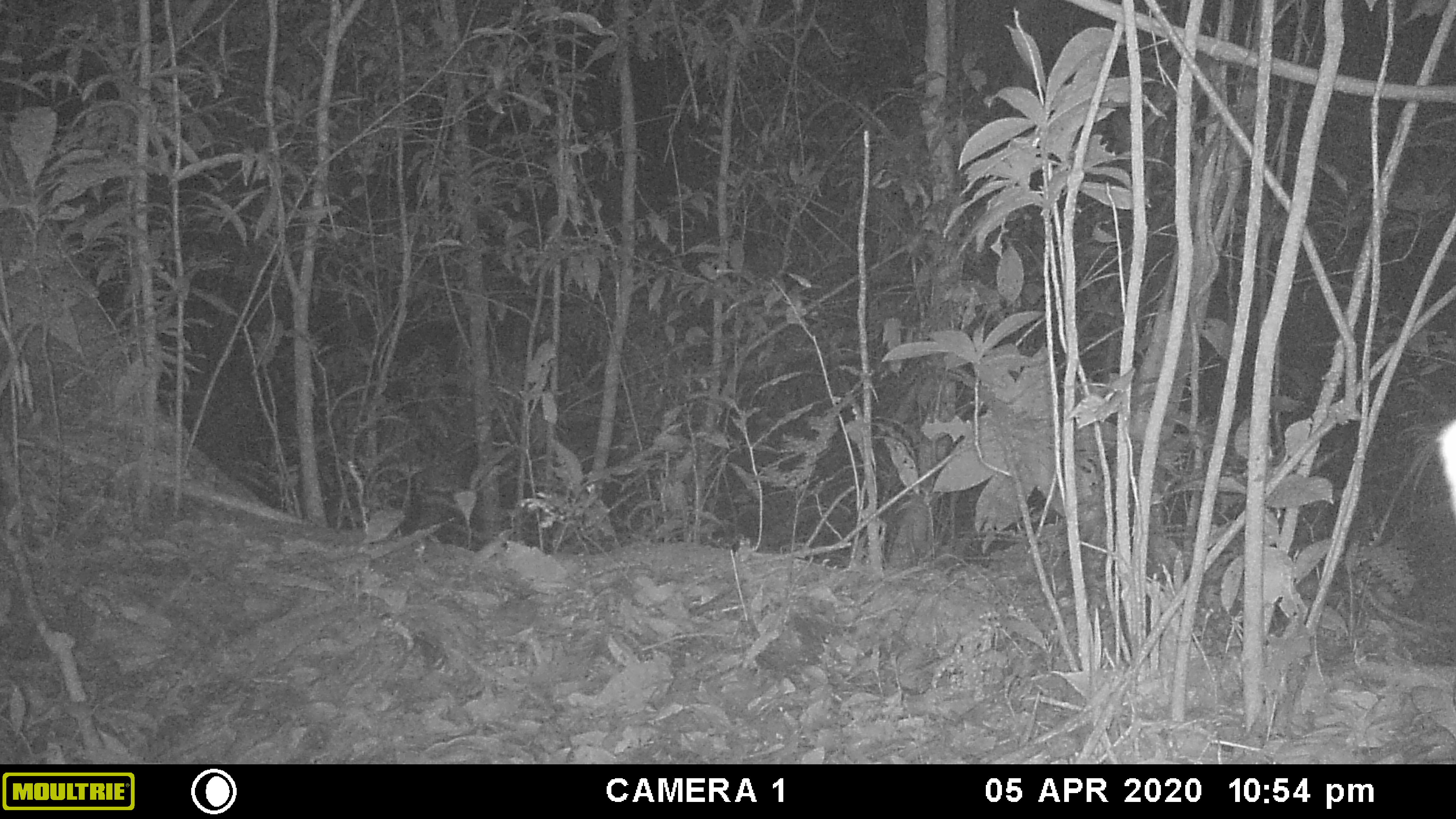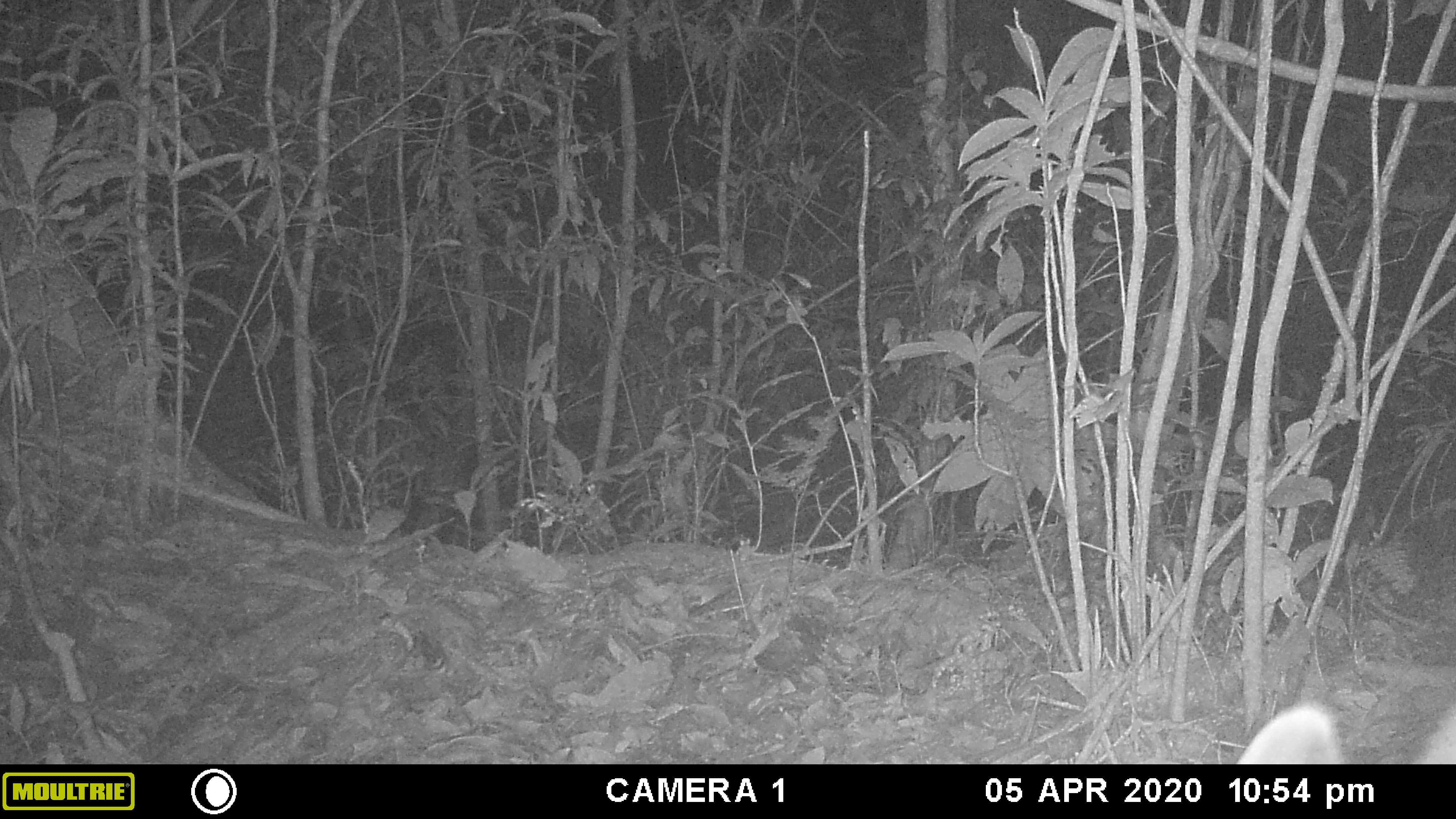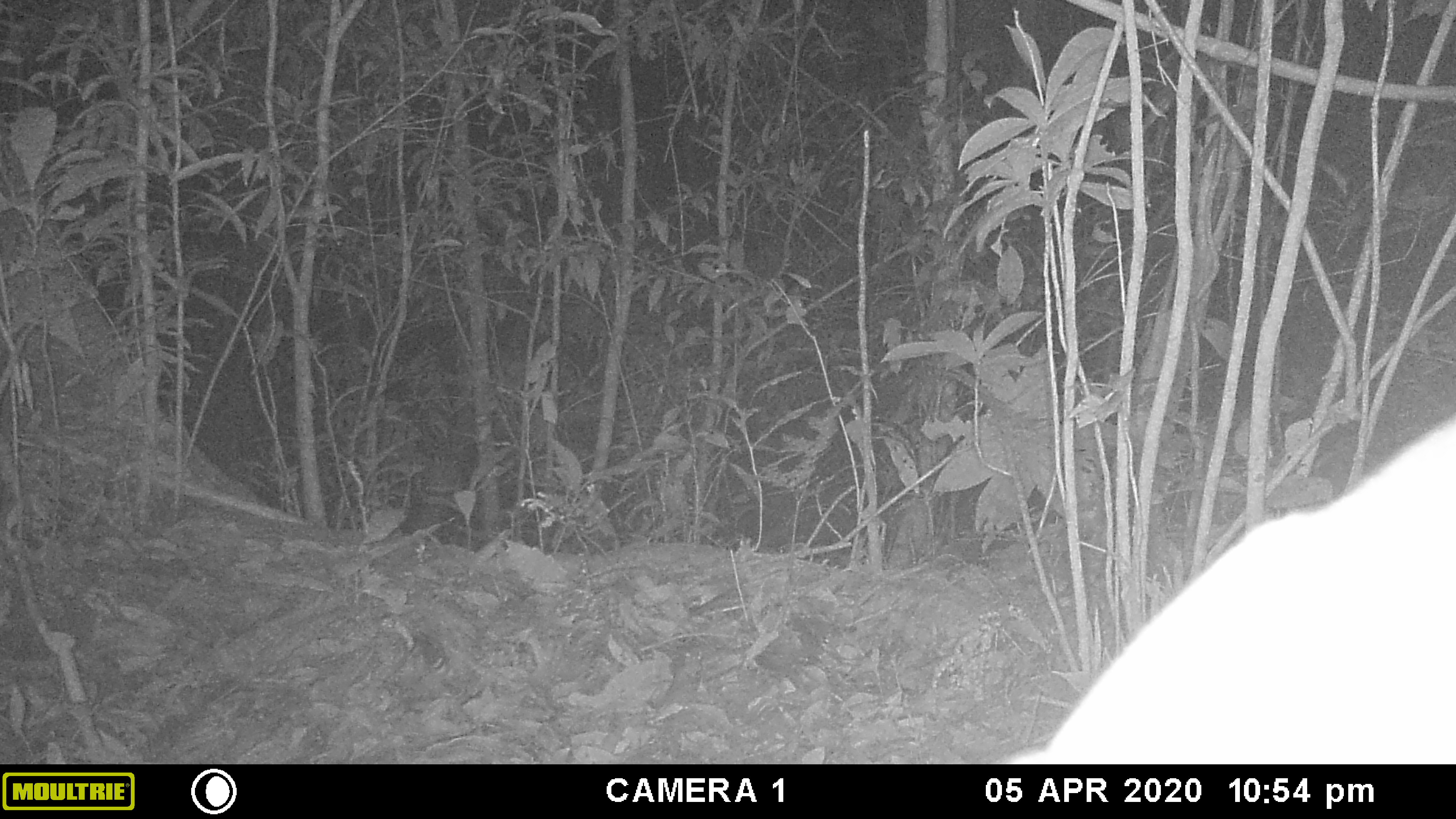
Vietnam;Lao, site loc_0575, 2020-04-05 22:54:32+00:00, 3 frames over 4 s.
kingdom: Animalia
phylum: Chordata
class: Mammalia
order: Artiodactyla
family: Cervidae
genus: Muntiacus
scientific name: Muntiacus rooseveltorum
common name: roosevelt's muntjac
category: roosevelts muntjac group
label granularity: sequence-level